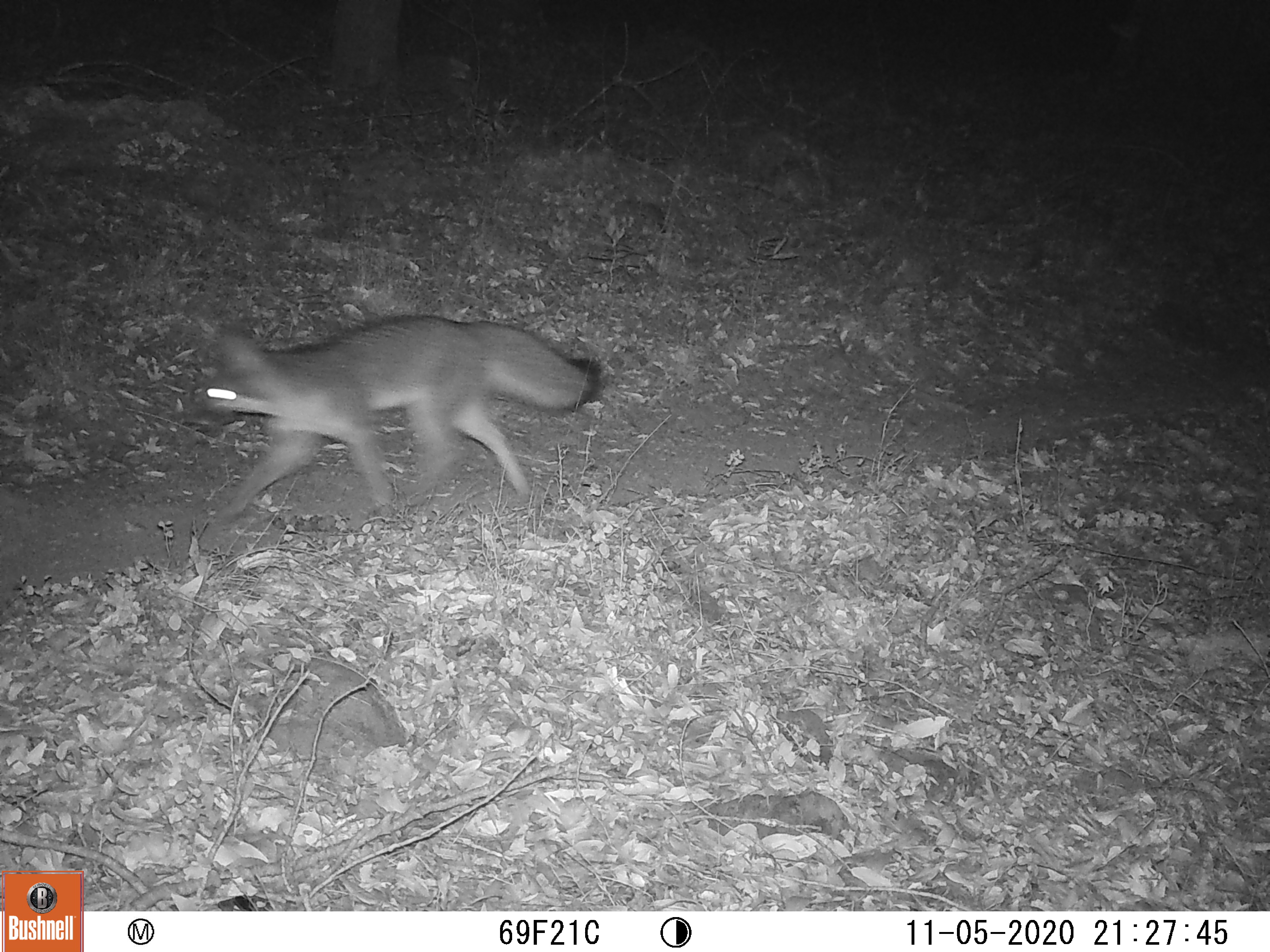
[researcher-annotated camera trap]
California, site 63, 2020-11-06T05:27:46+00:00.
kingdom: Animalia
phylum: Chordata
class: Mammalia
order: Carnivora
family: Canidae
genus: Urocyon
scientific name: Urocyon cinereoargenteus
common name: gray fox